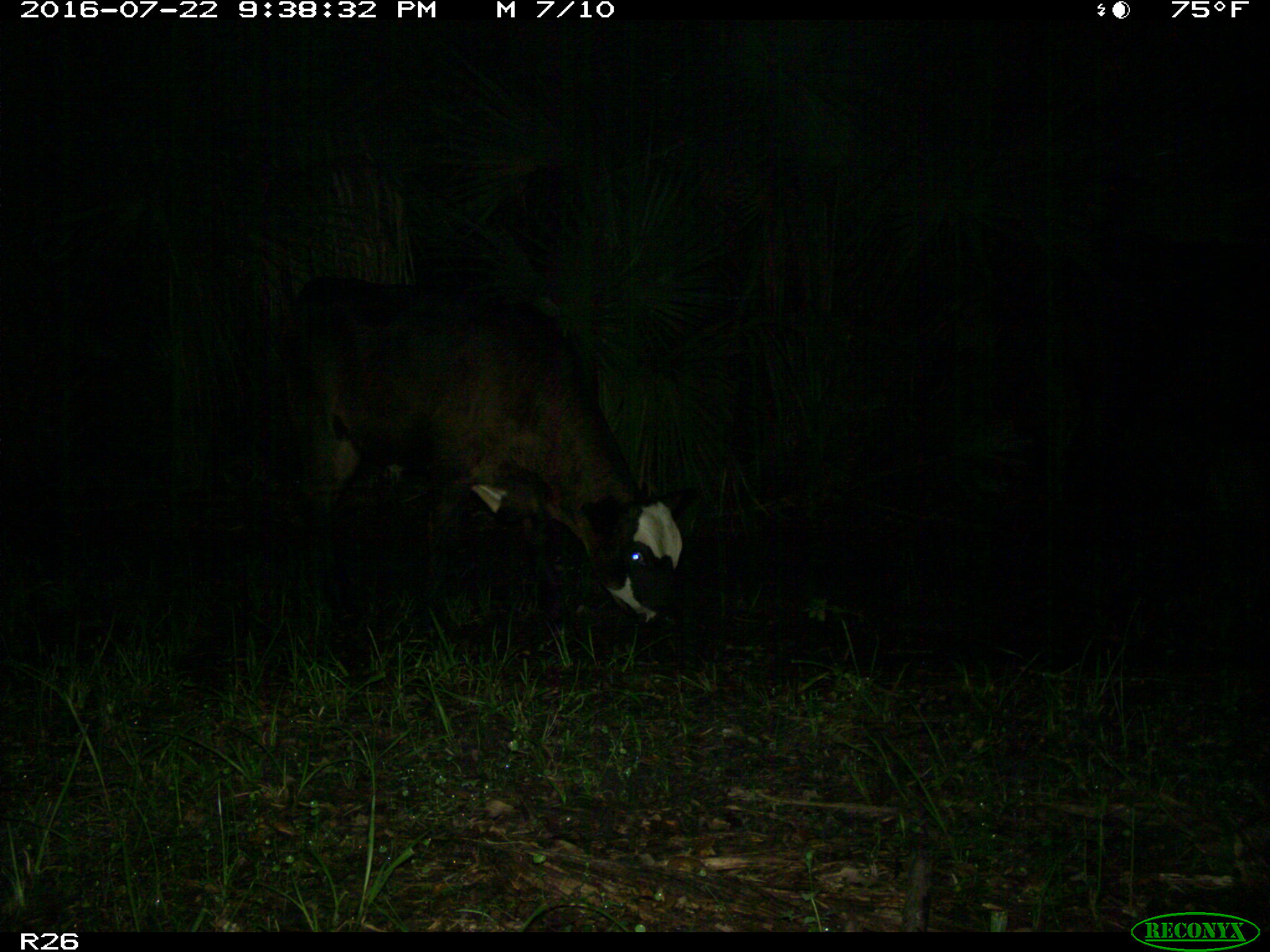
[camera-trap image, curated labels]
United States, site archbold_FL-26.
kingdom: Animalia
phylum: Chordata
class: Mammalia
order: Artiodactyla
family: Bovidae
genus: Bos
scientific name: Bos taurus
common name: domestic cow